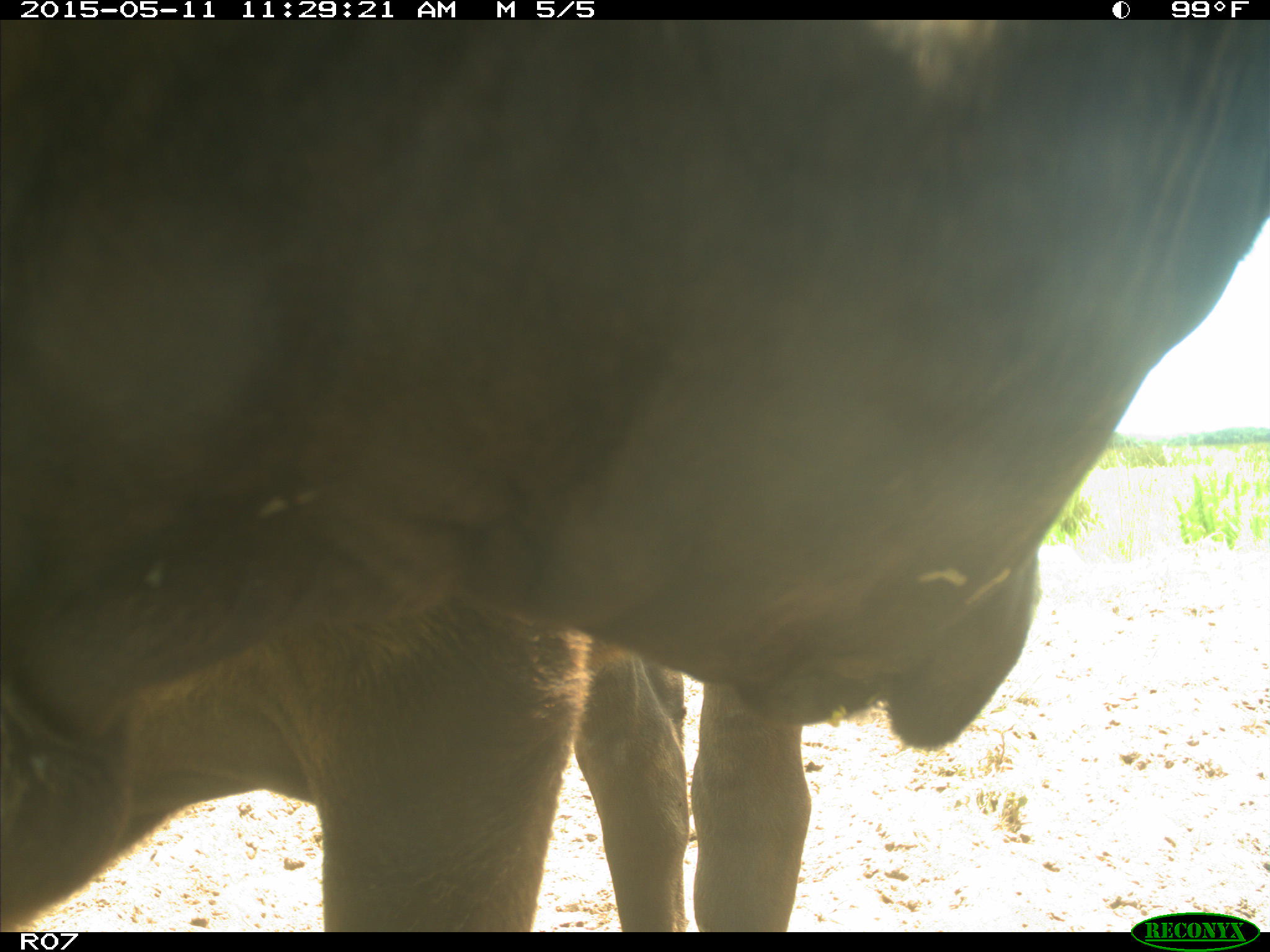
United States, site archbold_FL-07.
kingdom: Animalia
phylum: Chordata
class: Mammalia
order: Artiodactyla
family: Bovidae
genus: Bos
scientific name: Bos taurus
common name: domestic cow